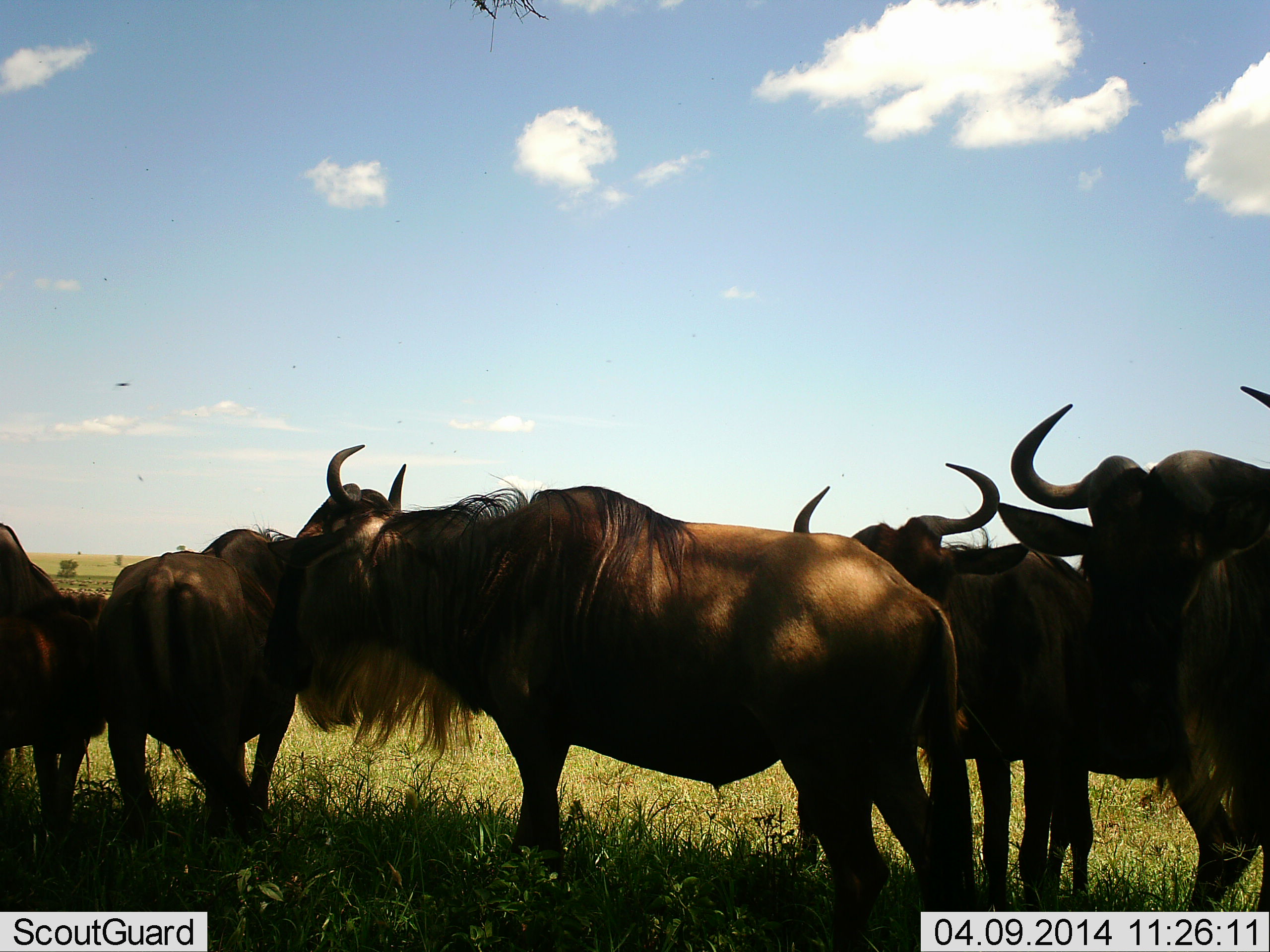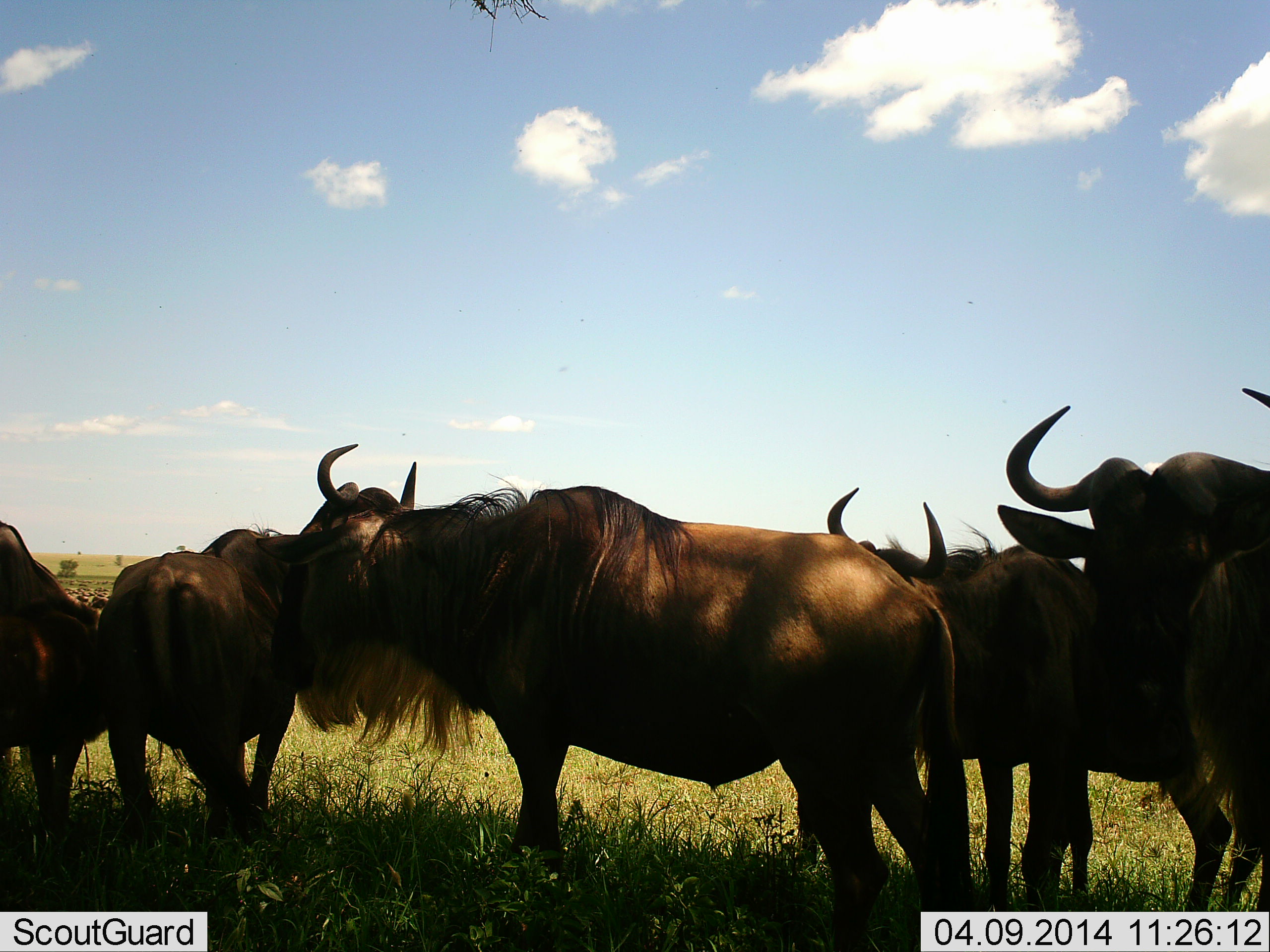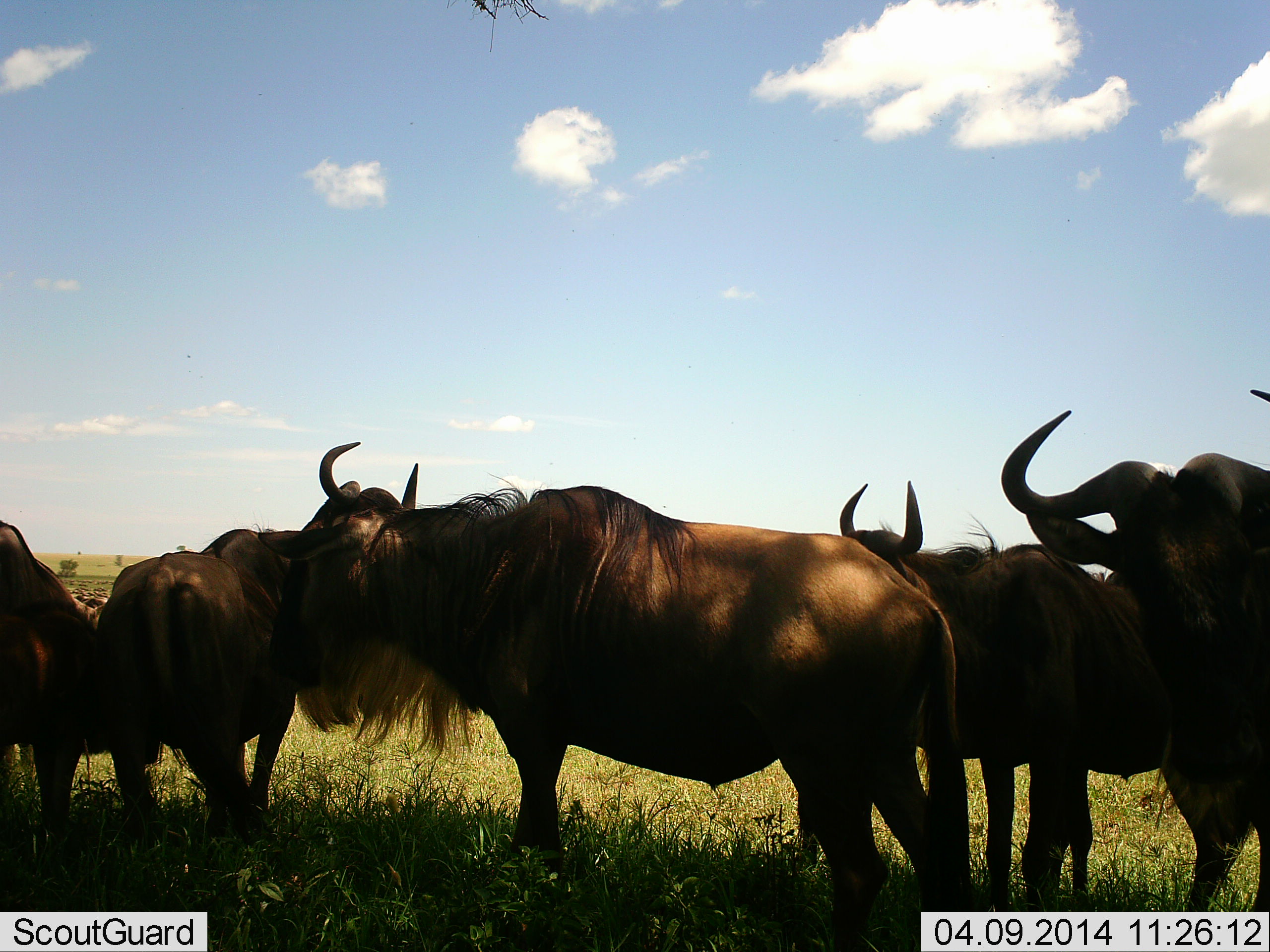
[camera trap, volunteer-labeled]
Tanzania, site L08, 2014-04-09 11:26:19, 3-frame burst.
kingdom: Animalia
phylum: Chordata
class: Mammalia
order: Artiodactyla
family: Bovidae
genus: Connochaetes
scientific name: Connochaetes taurinus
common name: blue wildebeest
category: wildebeest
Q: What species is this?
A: Wildebeest (blue wildebeest) (Connochaetes taurinus).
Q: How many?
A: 6.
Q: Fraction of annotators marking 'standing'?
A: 90%.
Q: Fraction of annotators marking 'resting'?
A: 0%.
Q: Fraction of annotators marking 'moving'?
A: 3%.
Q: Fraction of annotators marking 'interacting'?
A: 13%.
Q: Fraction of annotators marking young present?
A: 6%.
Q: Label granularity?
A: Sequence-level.